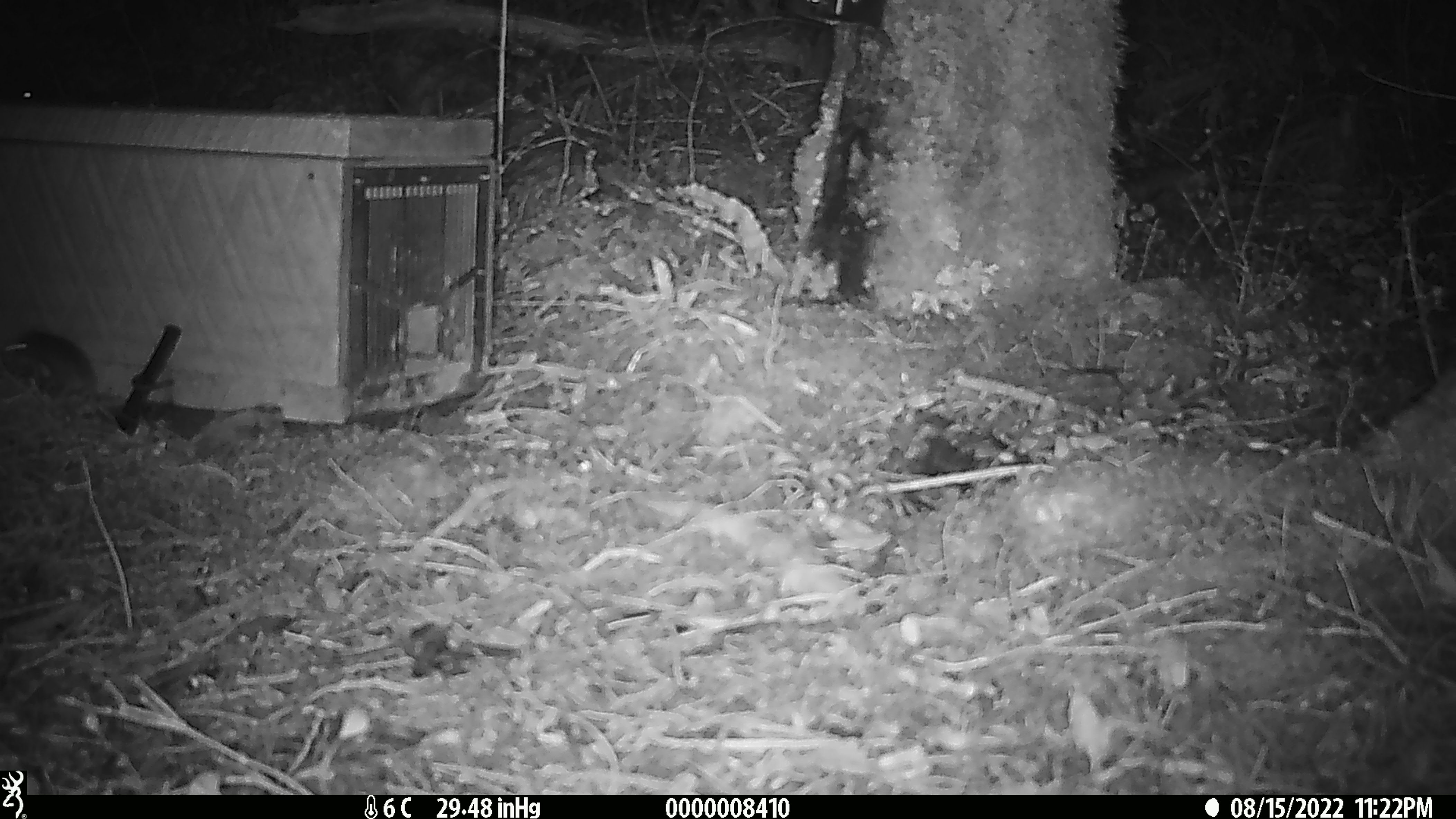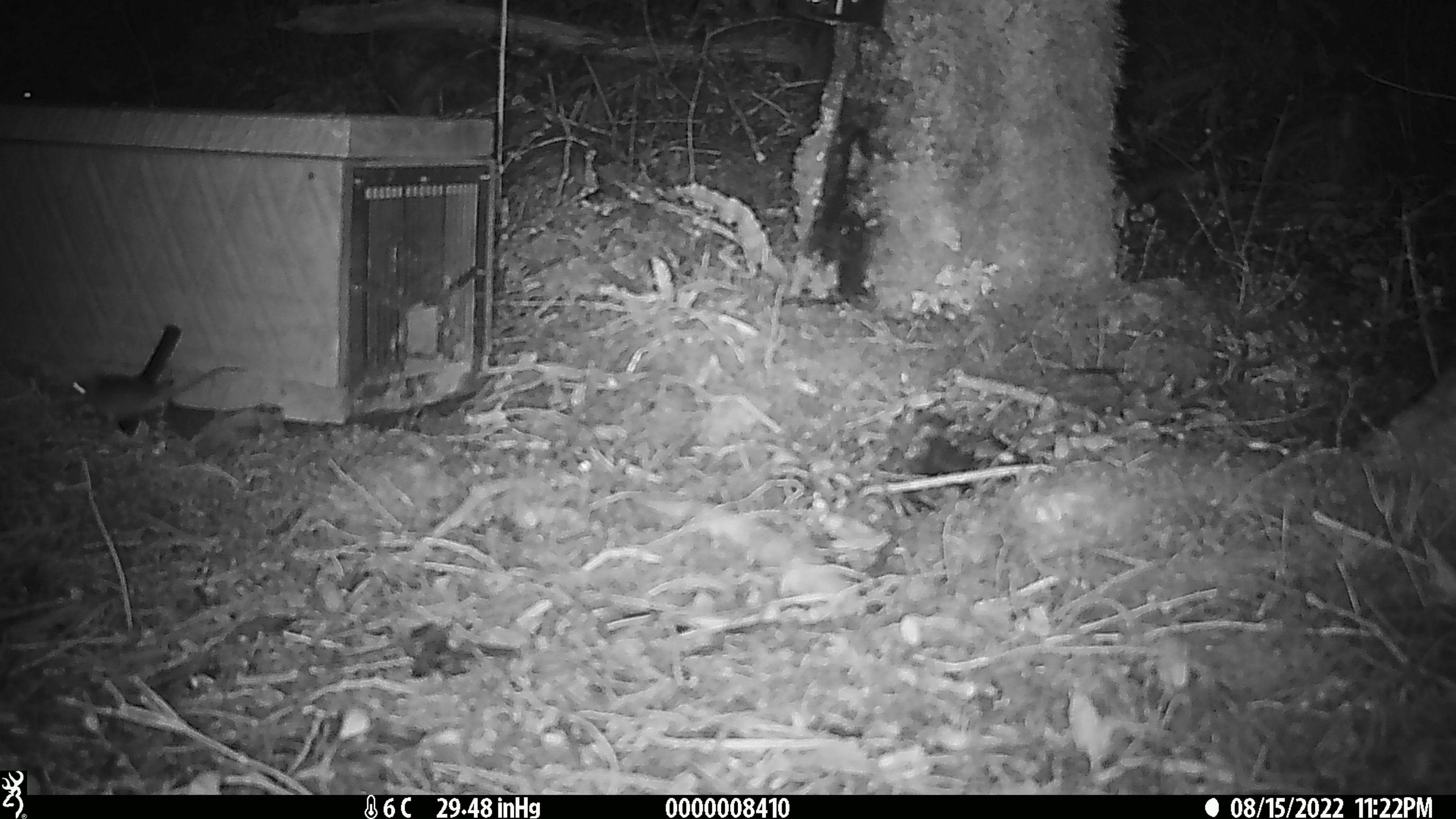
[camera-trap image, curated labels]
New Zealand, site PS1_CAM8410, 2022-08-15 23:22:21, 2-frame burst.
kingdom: Animalia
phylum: Chordata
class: Mammalia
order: Rodentia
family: Muridae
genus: Mus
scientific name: Mus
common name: mouse